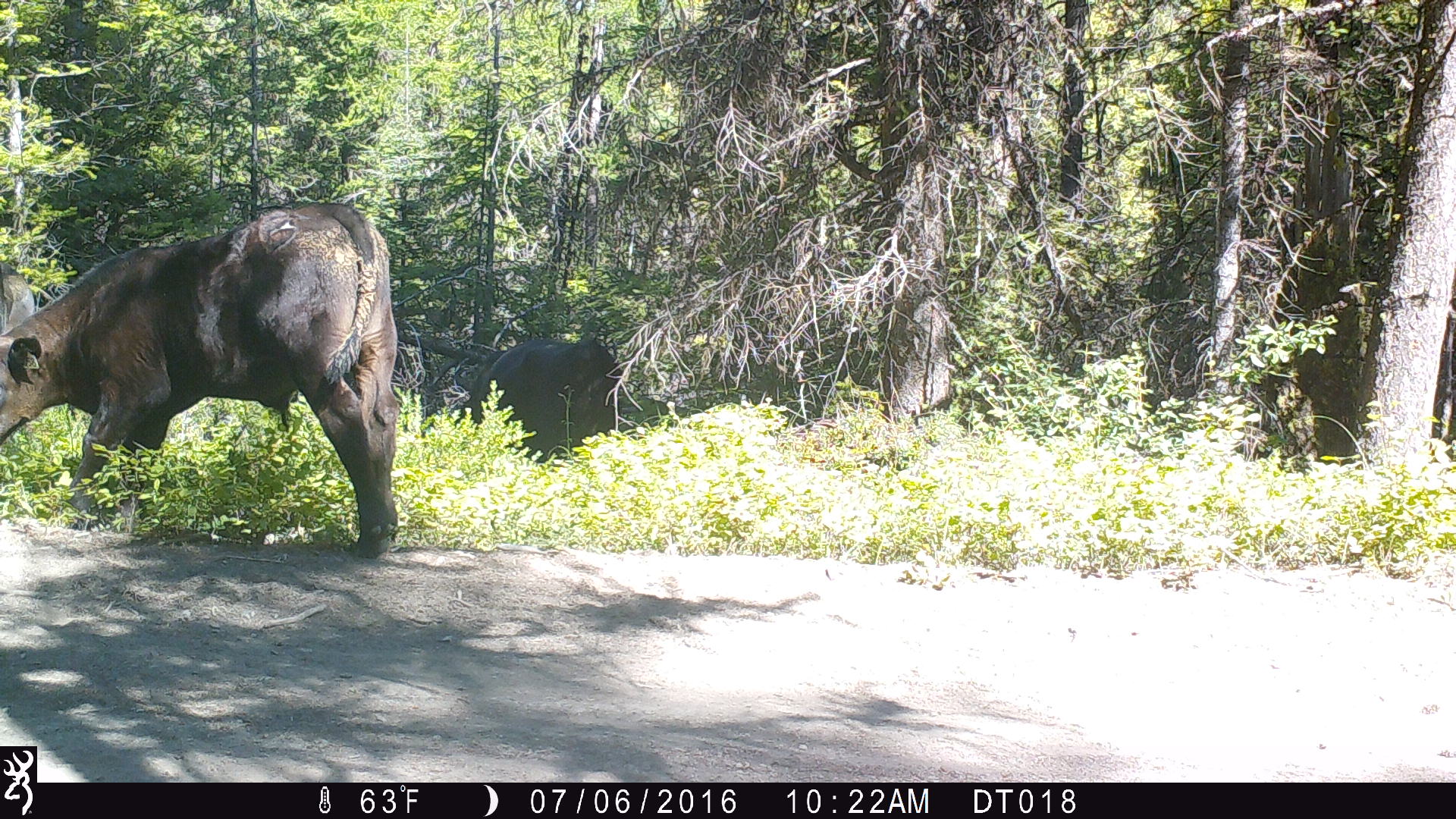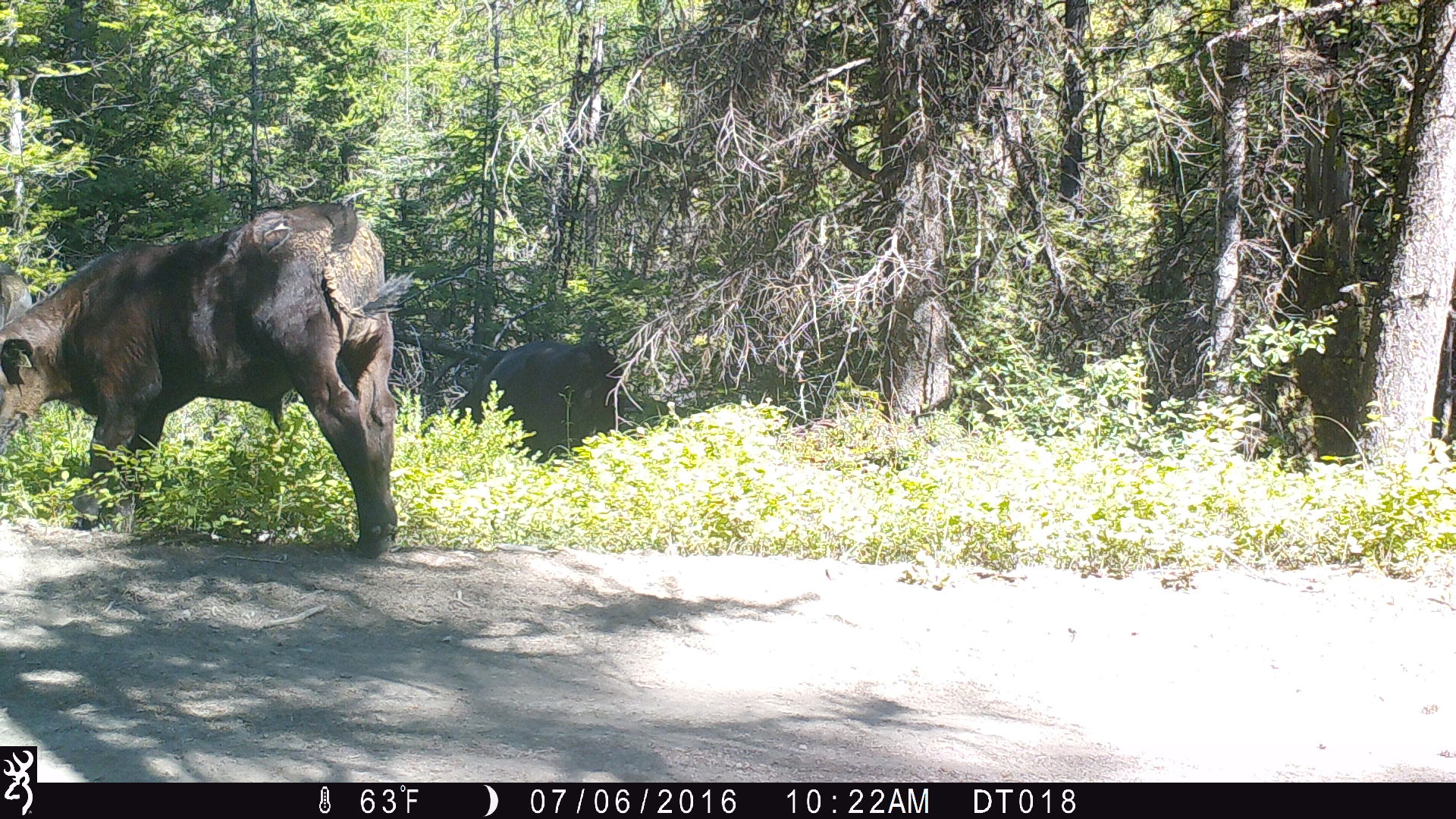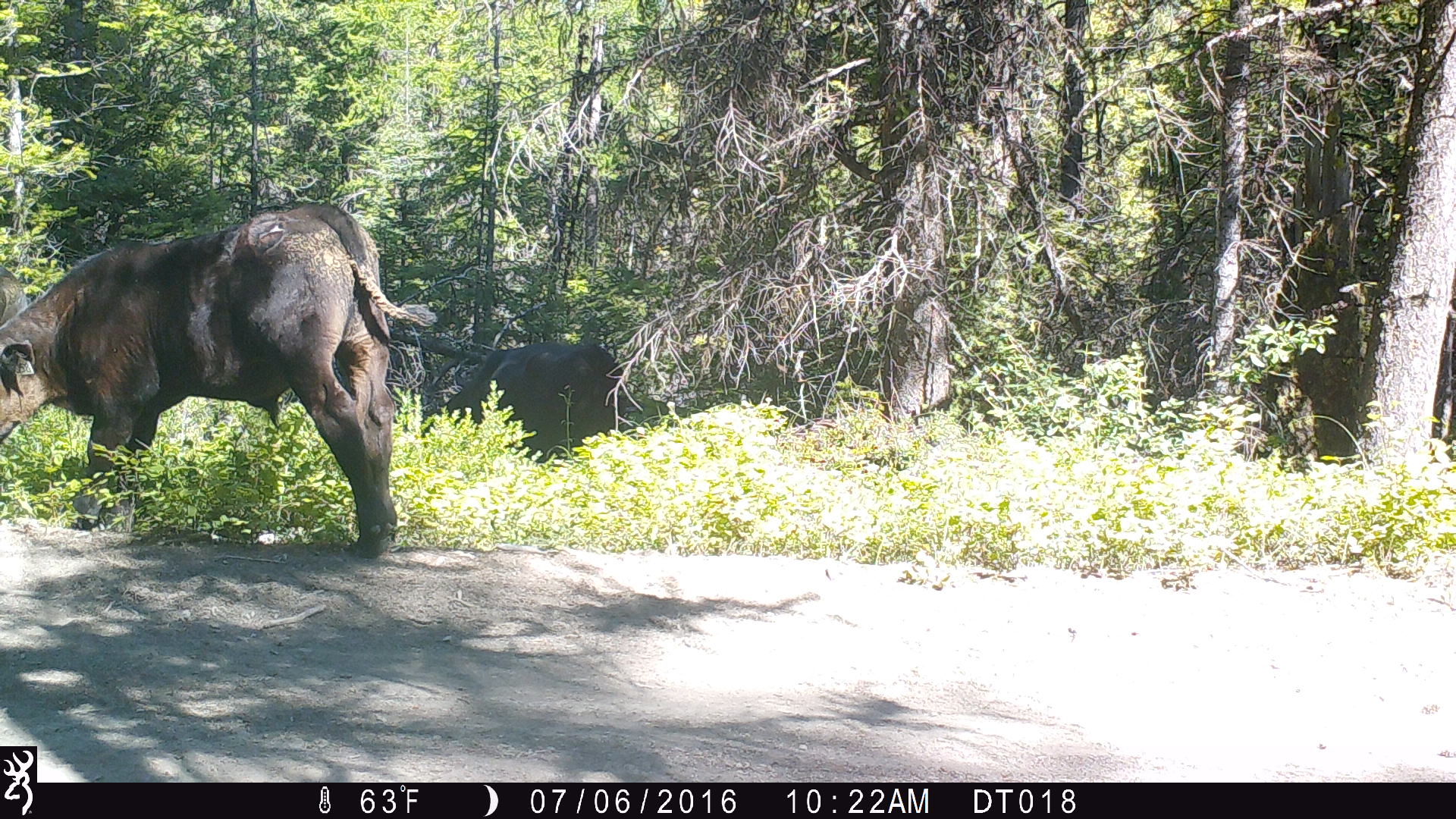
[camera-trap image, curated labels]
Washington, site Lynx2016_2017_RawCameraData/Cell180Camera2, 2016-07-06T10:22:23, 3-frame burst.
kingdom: Animalia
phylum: Chordata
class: Mammalia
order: Artiodactyla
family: Bovidae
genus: Bos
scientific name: Bos taurus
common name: domestic cattle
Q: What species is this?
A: Domestic cattle (Bos taurus).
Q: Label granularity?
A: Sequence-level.